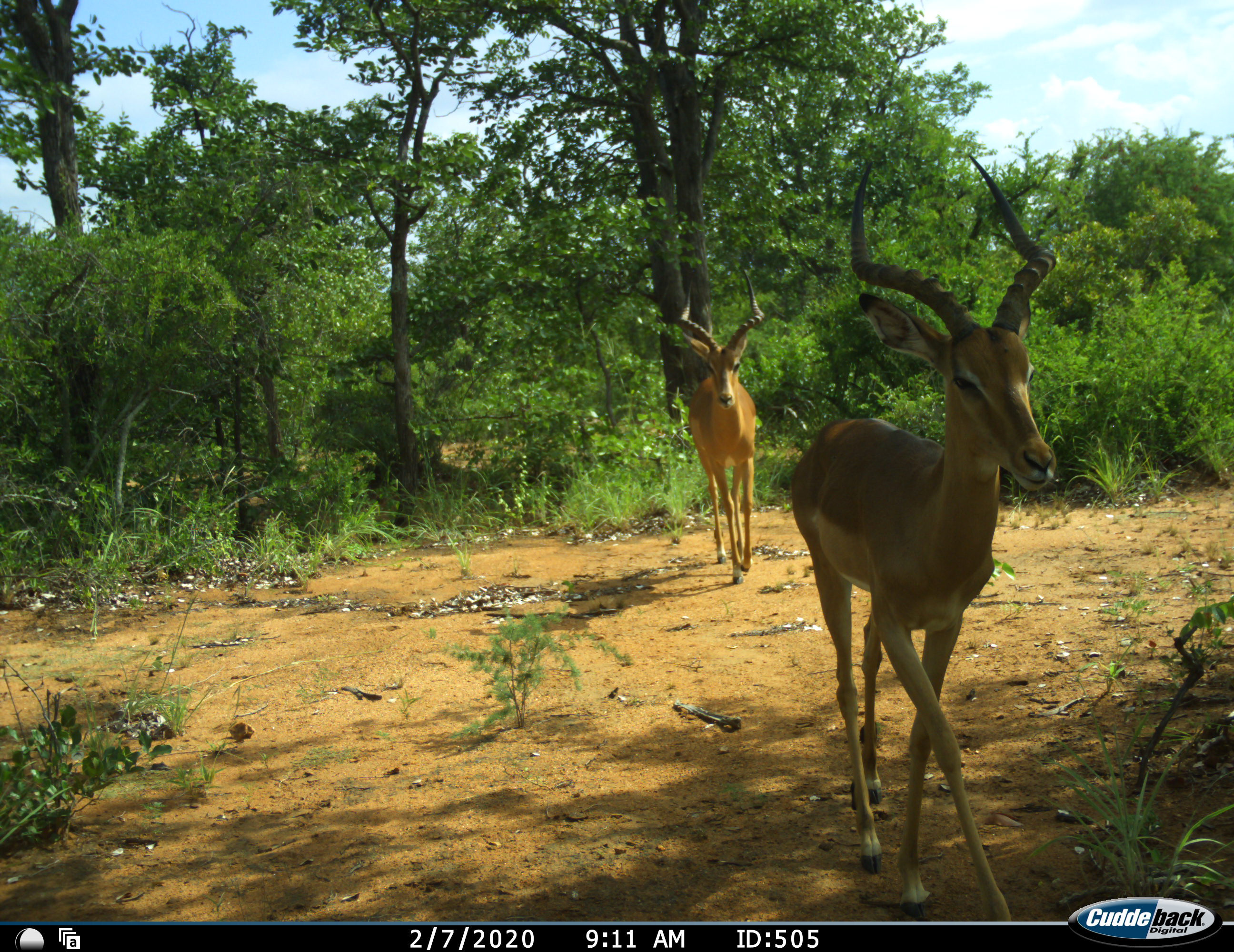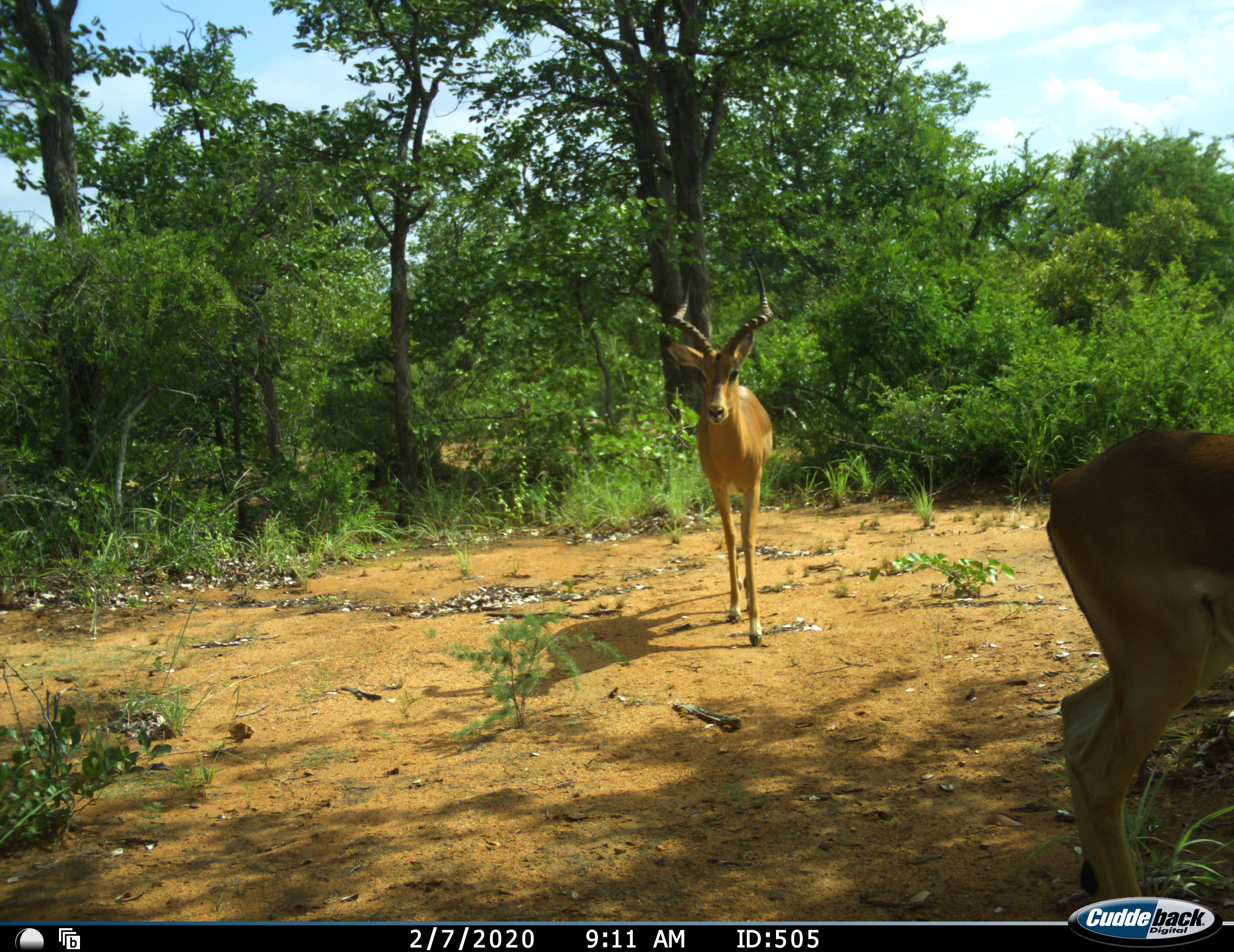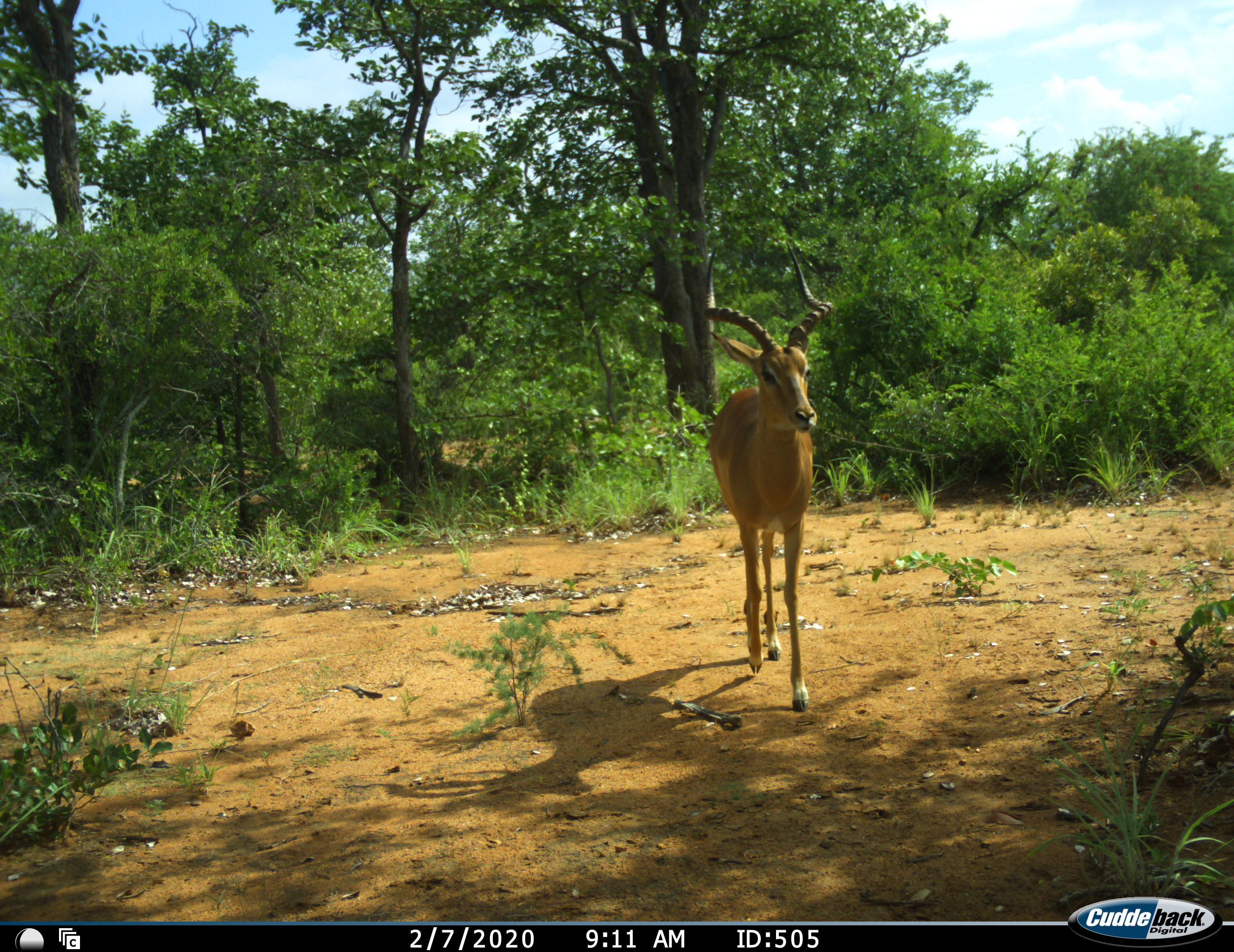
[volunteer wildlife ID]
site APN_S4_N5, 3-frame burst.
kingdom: Animalia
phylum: Chordata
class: Mammalia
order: Artiodactyla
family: Bovidae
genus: Aepyceros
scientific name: Aepyceros melampus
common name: impala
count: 2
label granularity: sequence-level